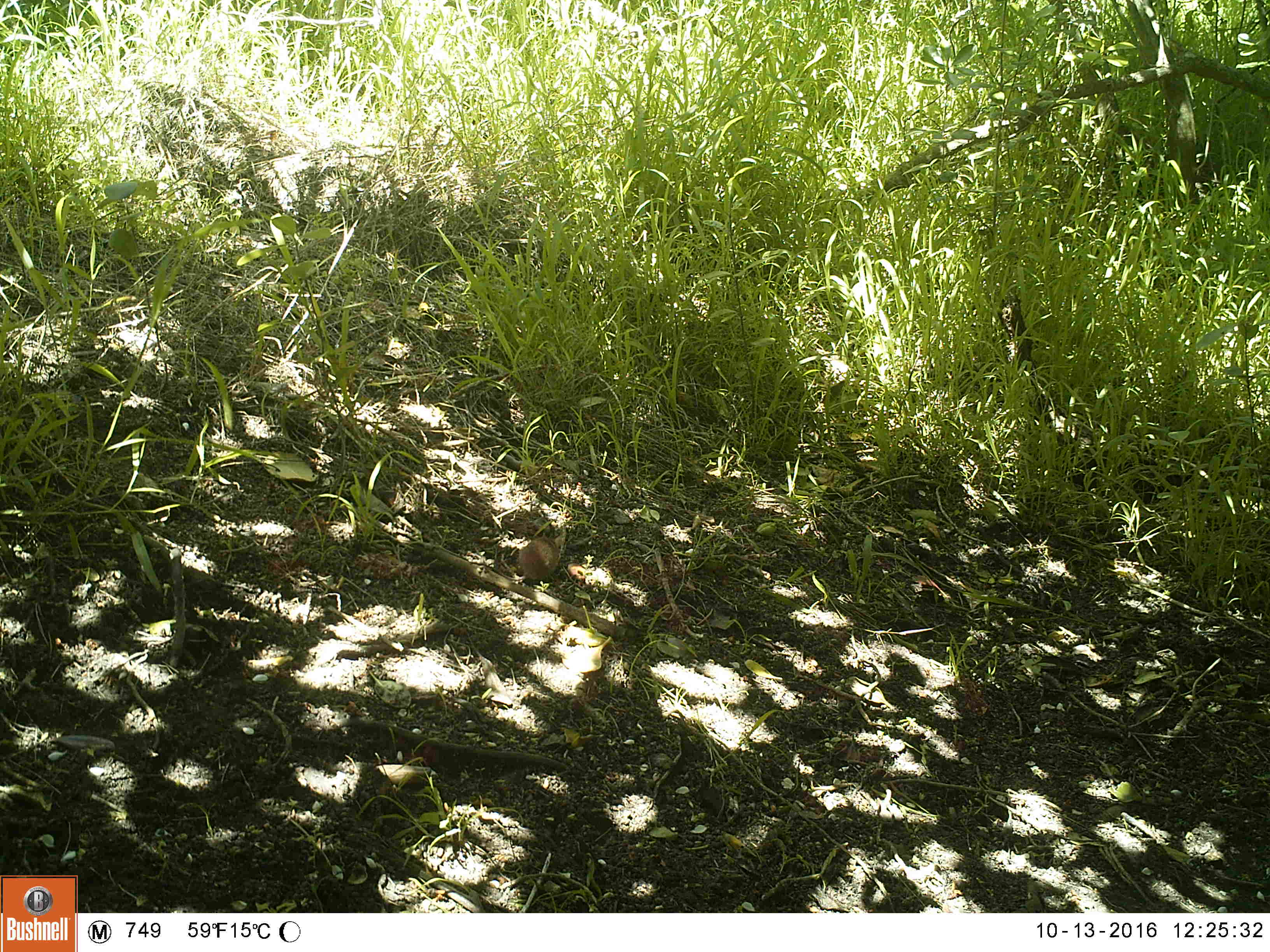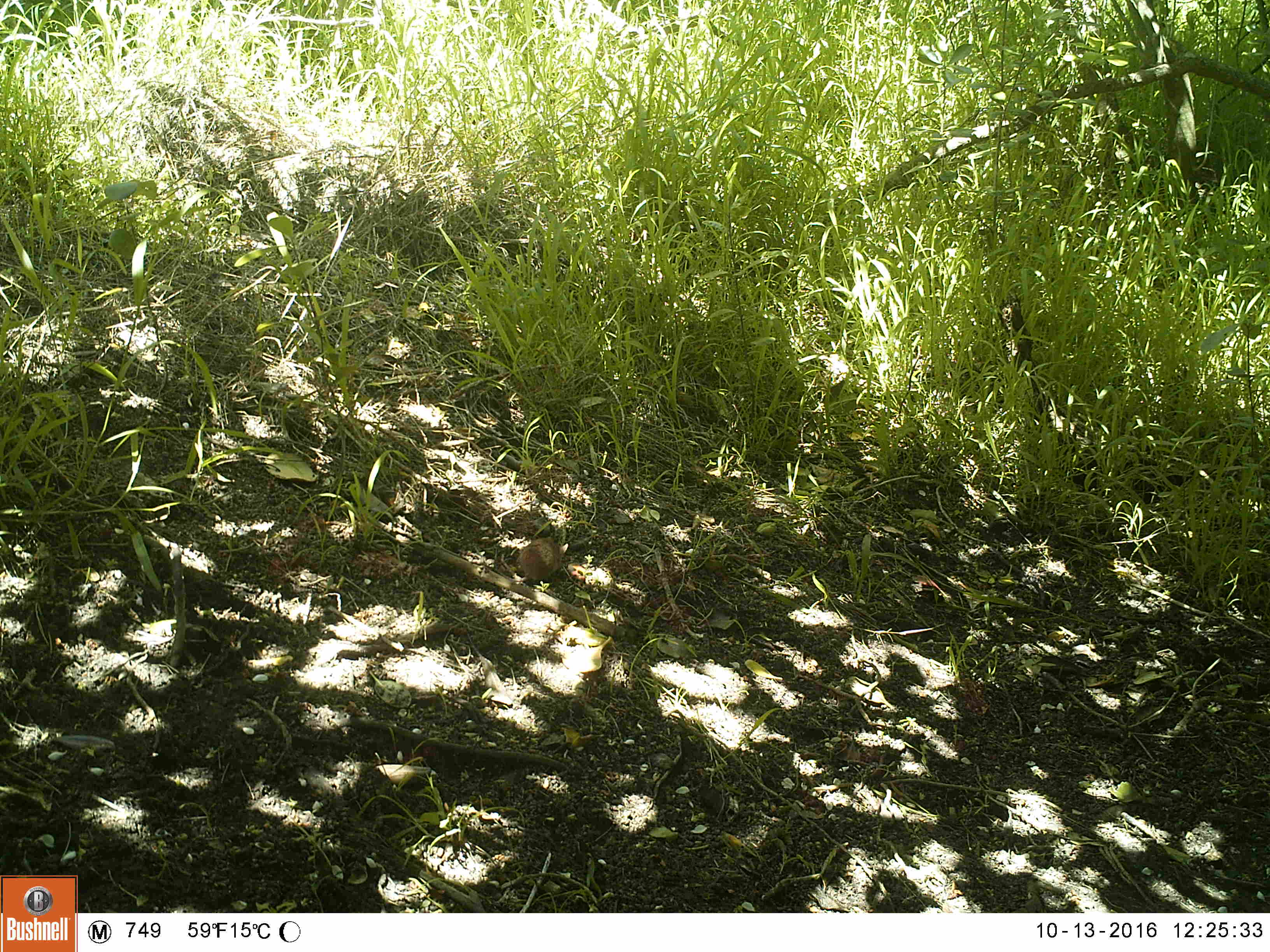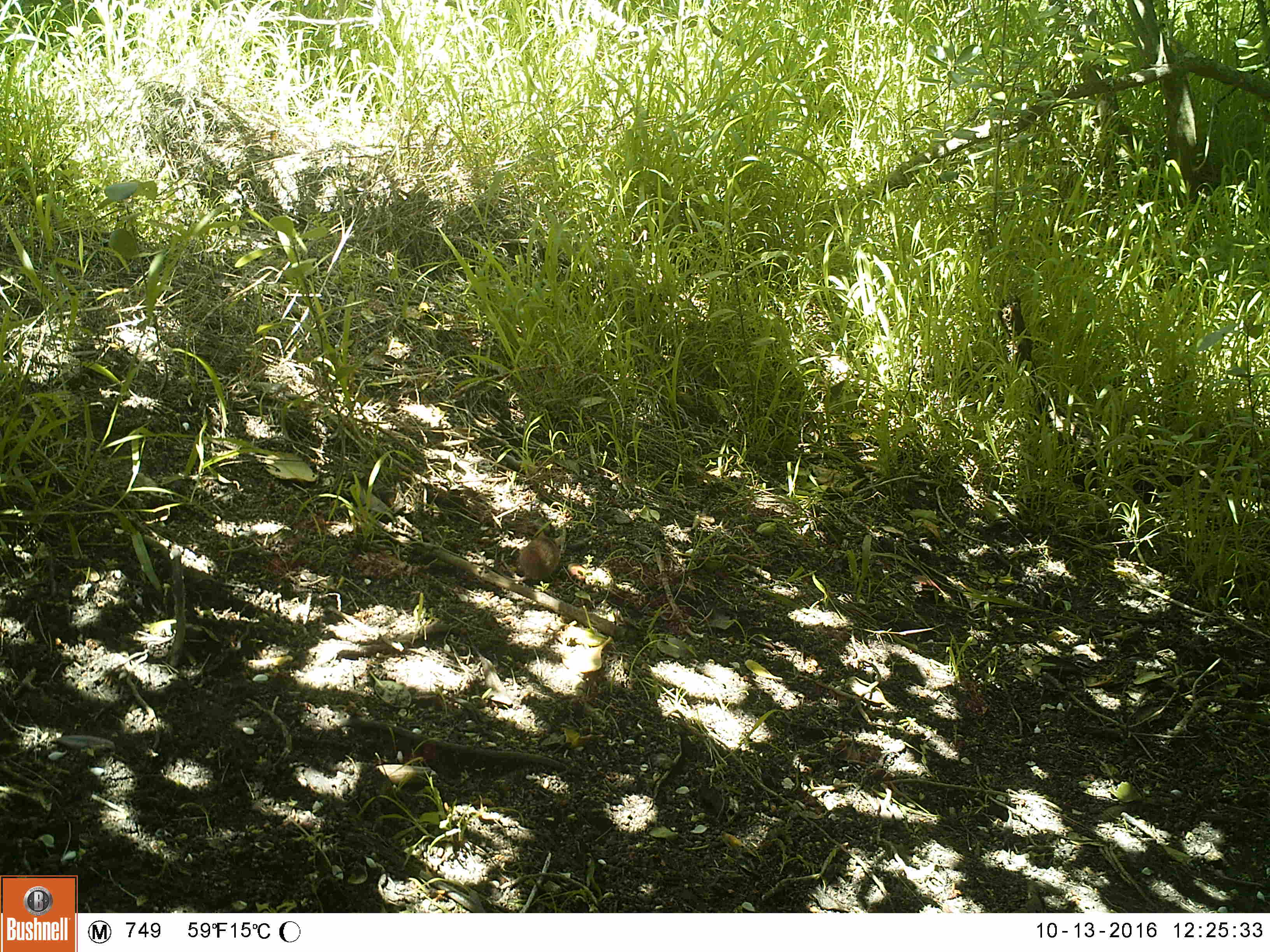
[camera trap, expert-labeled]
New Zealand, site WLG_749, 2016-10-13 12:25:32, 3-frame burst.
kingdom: Animalia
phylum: Chordata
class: Mammalia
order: Rodentia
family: Muridae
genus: Mus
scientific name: Mus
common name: mouse